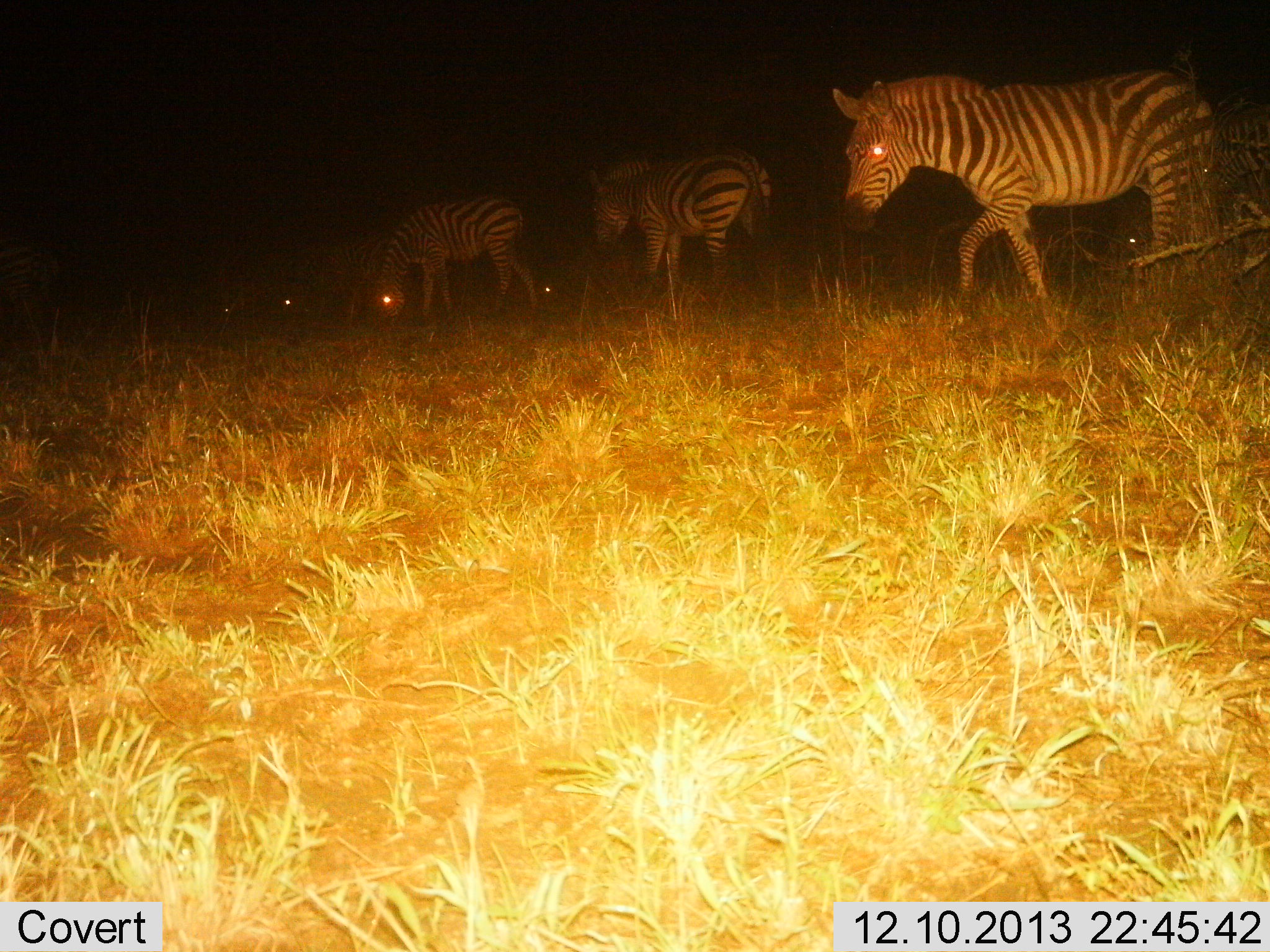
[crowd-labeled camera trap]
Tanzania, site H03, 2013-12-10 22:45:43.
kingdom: Animalia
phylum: Chordata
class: Mammalia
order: Perissodactyla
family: Equidae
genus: Equus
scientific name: Equus quagga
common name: plains zebra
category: zebra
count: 7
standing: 30%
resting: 0%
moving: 70%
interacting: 0%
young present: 0%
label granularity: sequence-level